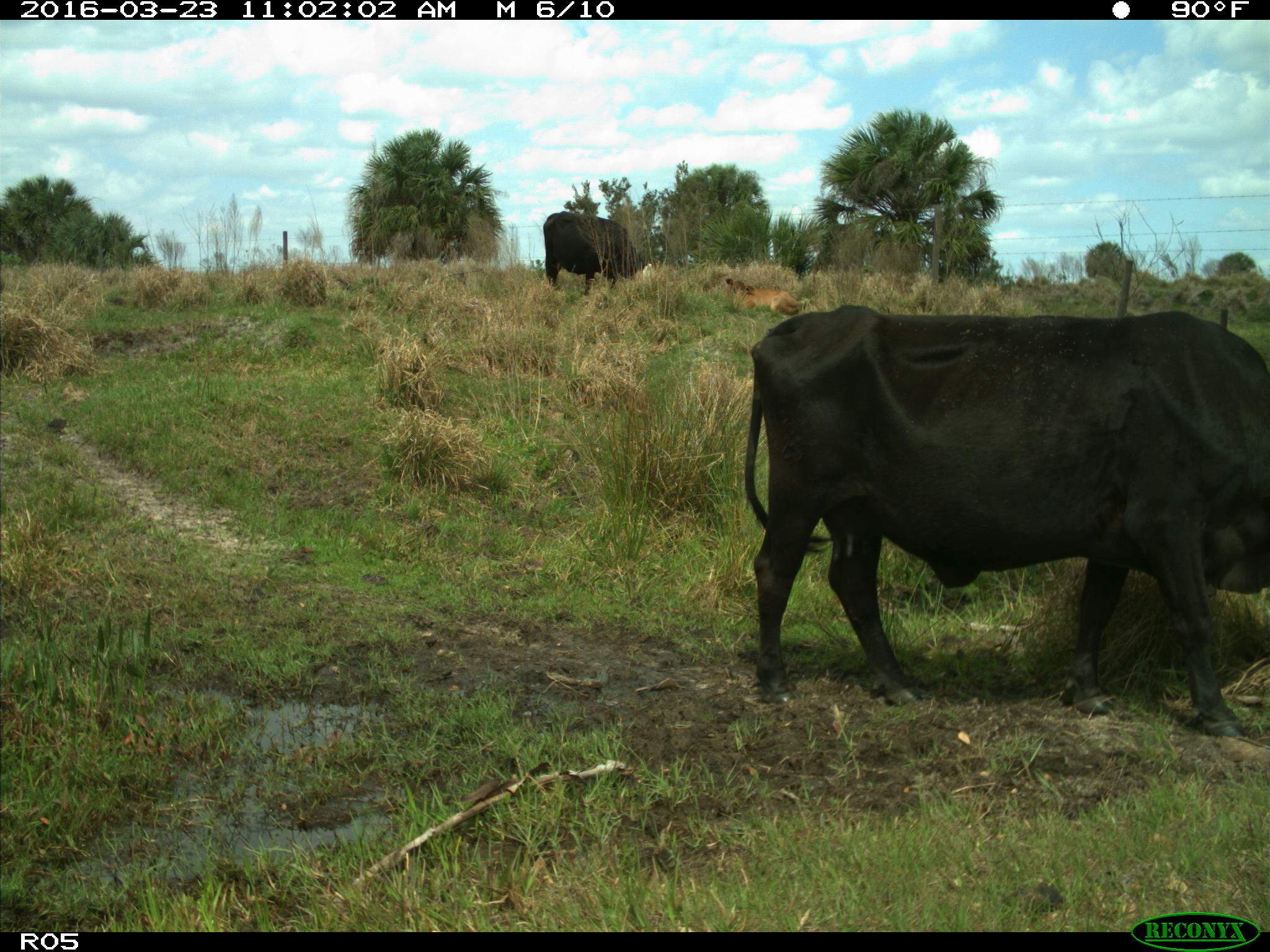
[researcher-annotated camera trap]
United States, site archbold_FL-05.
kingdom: Animalia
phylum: Chordata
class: Mammalia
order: Artiodactyla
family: Bovidae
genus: Bos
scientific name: Bos taurus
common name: domestic cow